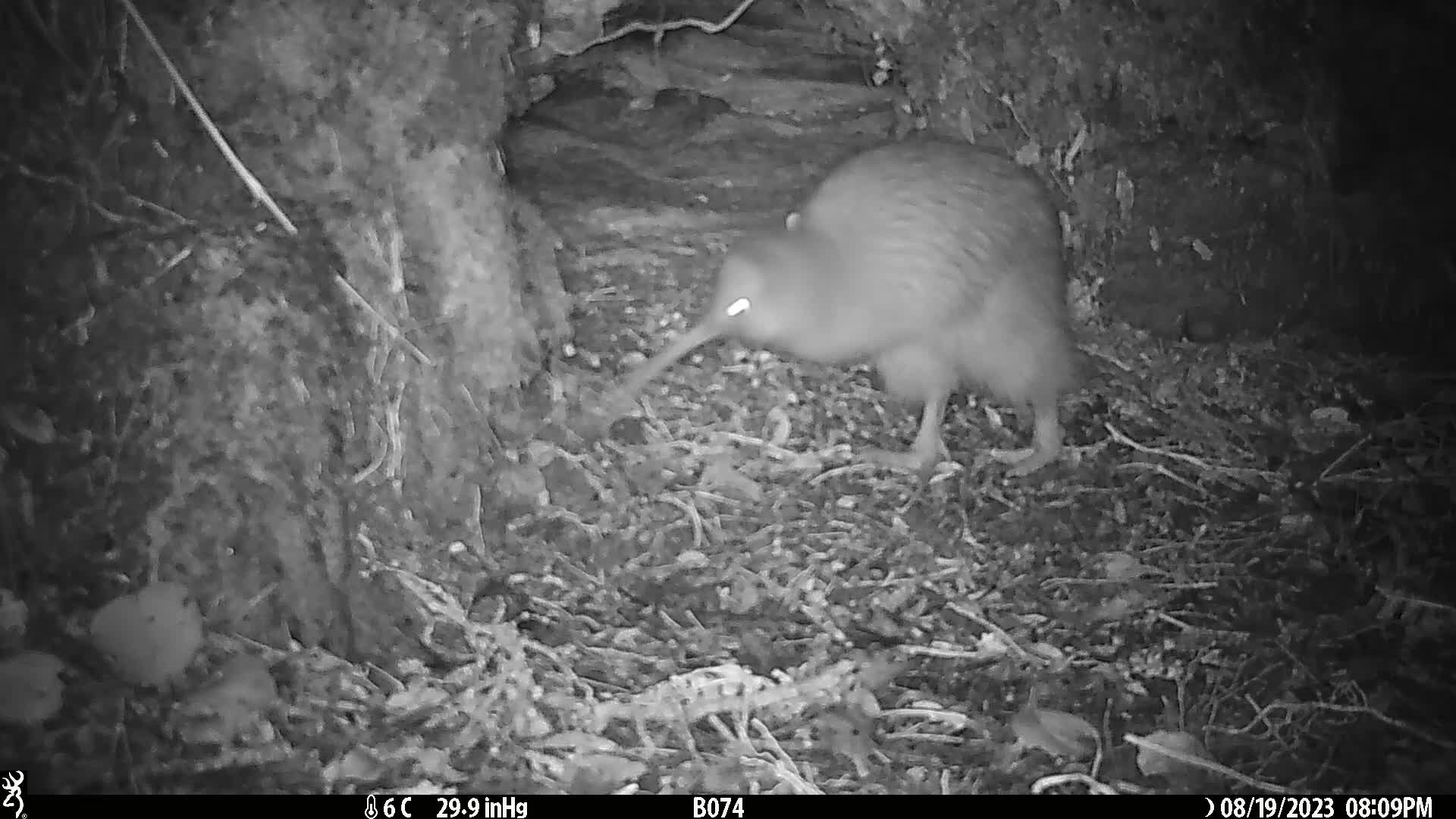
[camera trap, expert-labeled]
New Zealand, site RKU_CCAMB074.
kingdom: Animalia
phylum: Chordata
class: Aves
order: Apterygiformes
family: Apterygidae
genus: Apteryx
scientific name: Apteryx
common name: kiwi